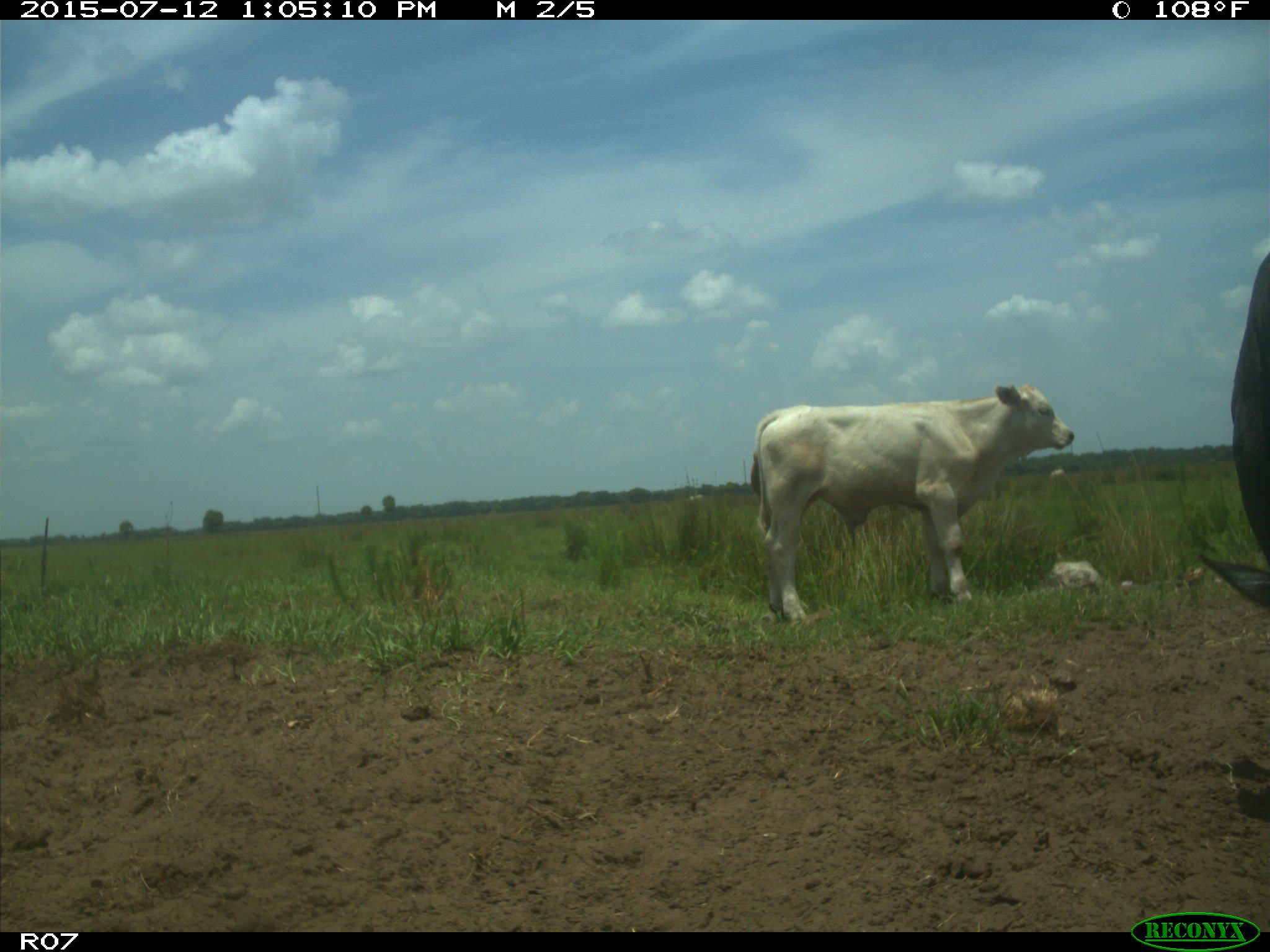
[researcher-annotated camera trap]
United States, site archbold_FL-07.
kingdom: Animalia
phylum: Chordata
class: Mammalia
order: Artiodactyla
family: Bovidae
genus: Bos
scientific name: Bos taurus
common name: domestic cow